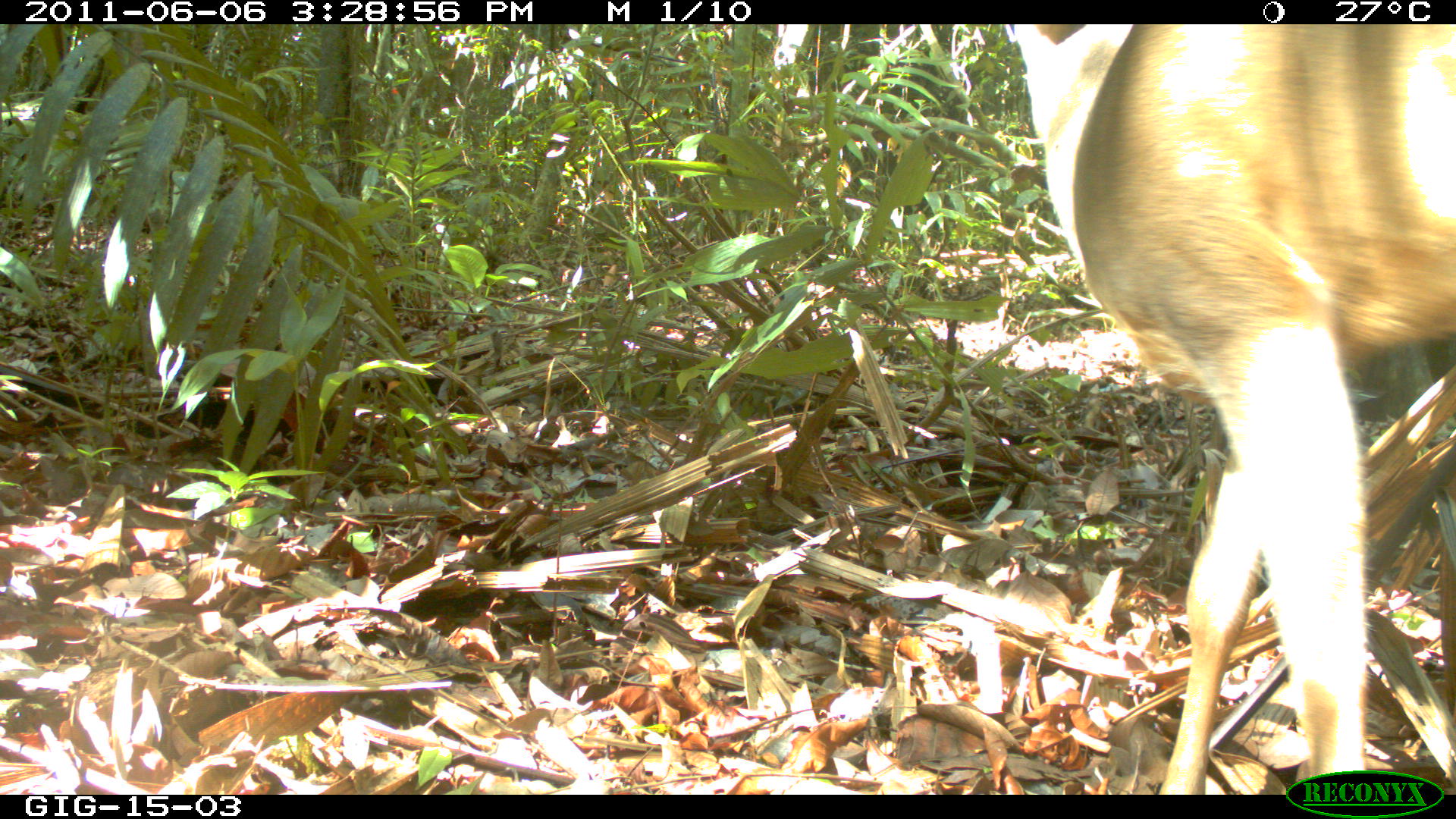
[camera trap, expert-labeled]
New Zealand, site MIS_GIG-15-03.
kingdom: Animalia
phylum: Chordata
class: Mammalia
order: Artiodactyla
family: Cervidae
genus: Odocoileus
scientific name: Odocoileus virginianus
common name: white-tailed deer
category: white tailed deer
White tailed deer (white-tailed deer) (Odocoileus virginianus).